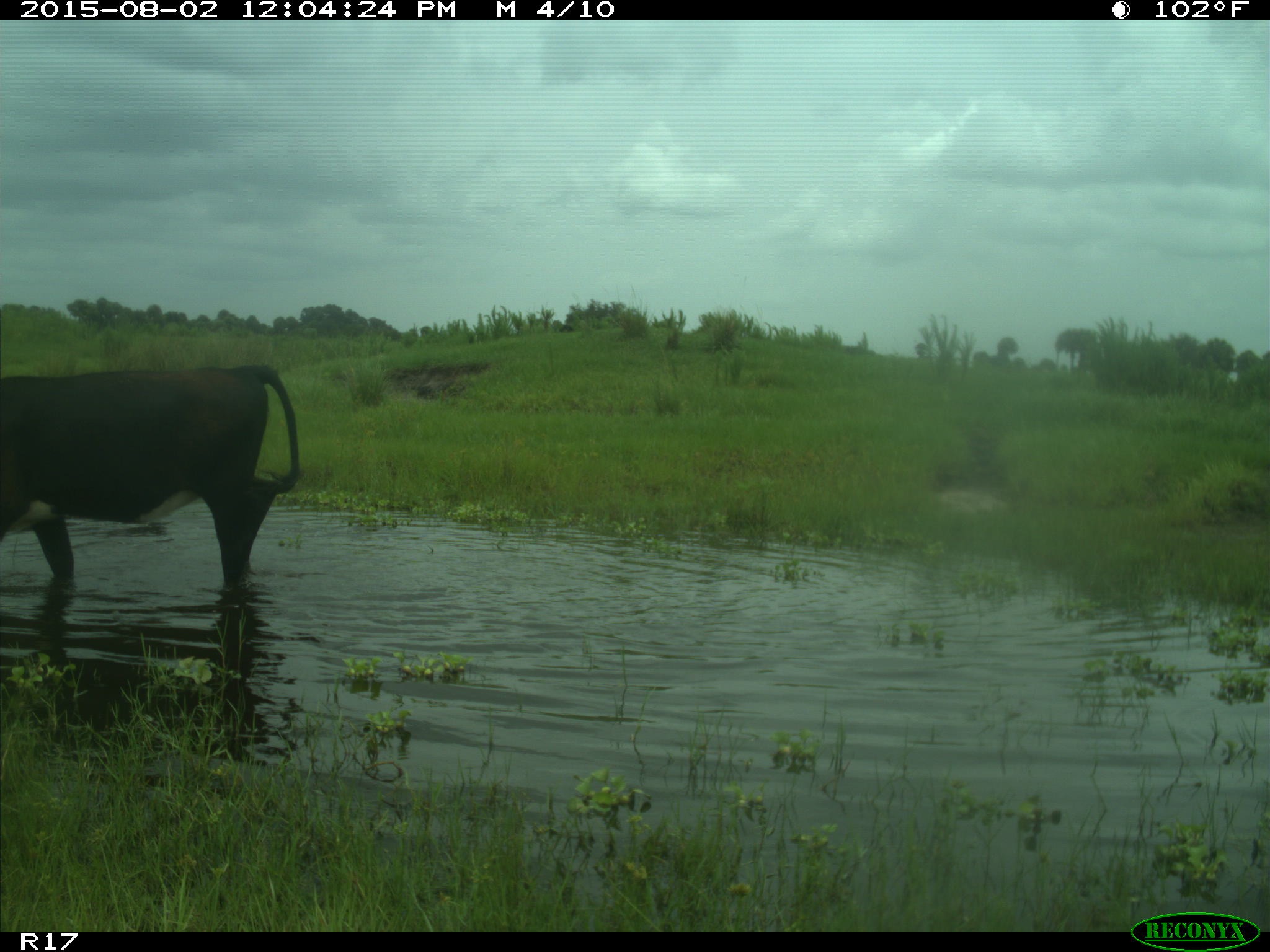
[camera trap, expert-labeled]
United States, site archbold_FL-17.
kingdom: Animalia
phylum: Chordata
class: Mammalia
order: Artiodactyla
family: Bovidae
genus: Bos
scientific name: Bos taurus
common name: domestic cow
Bos taurus (domestic cow).